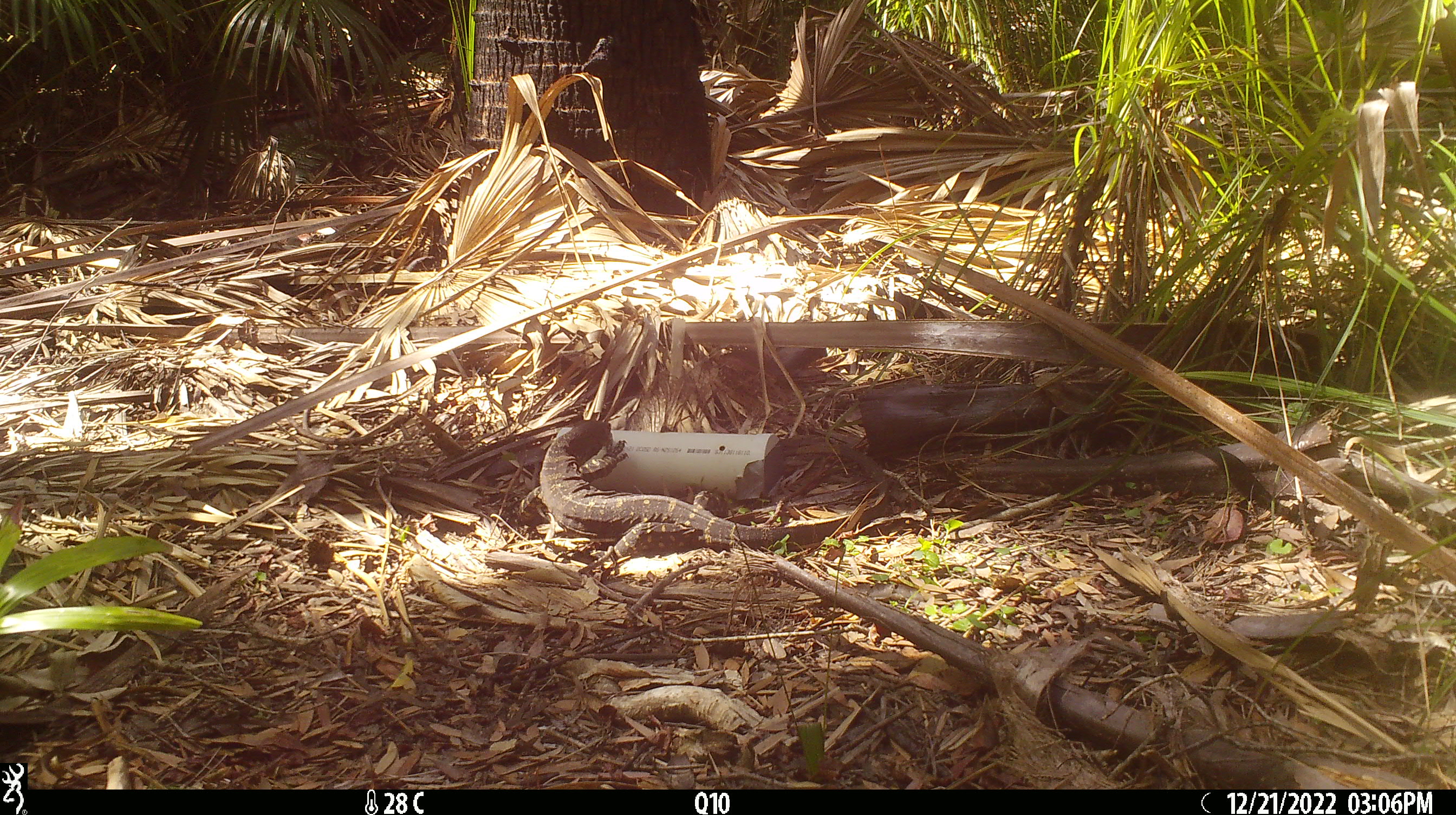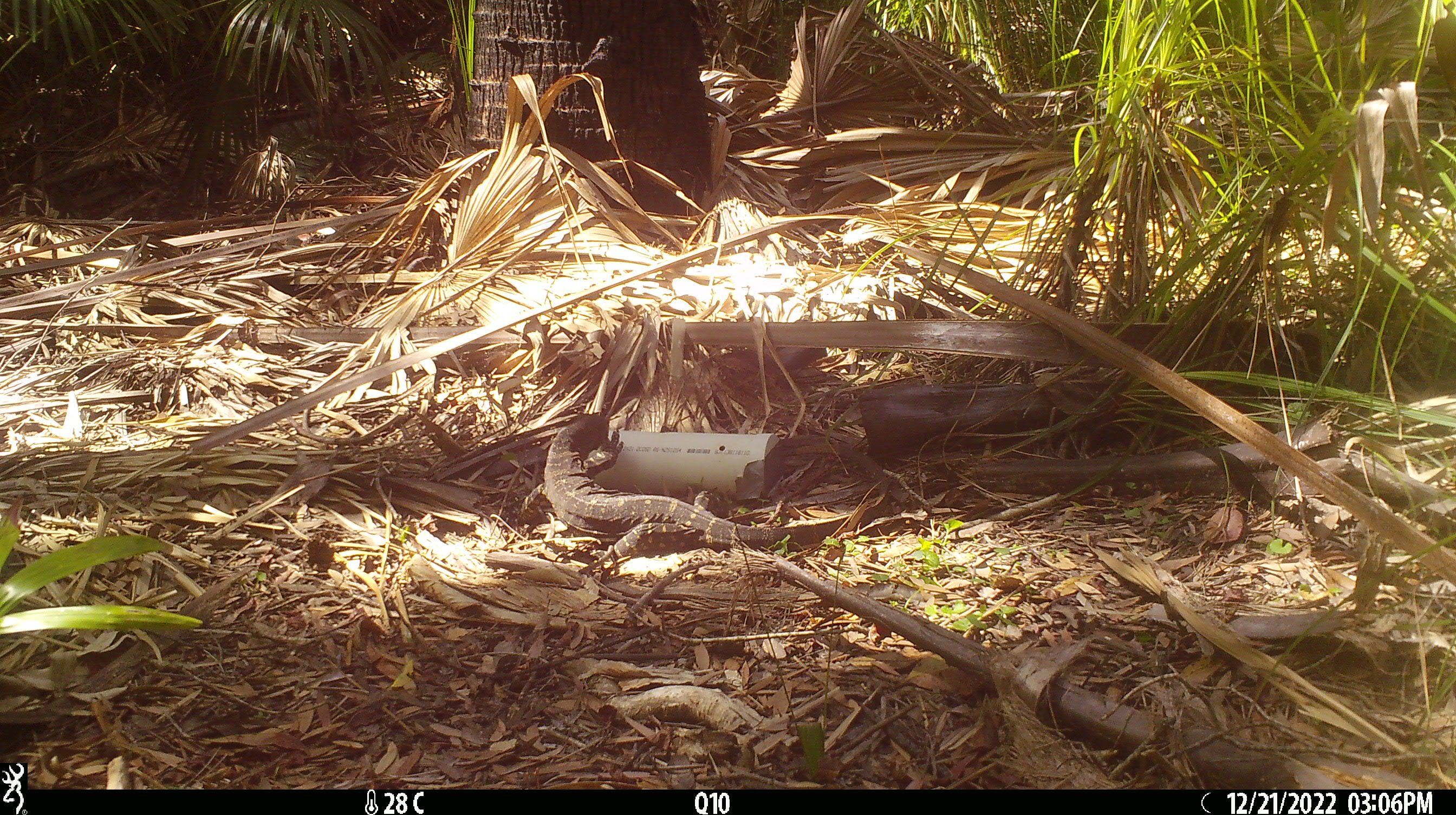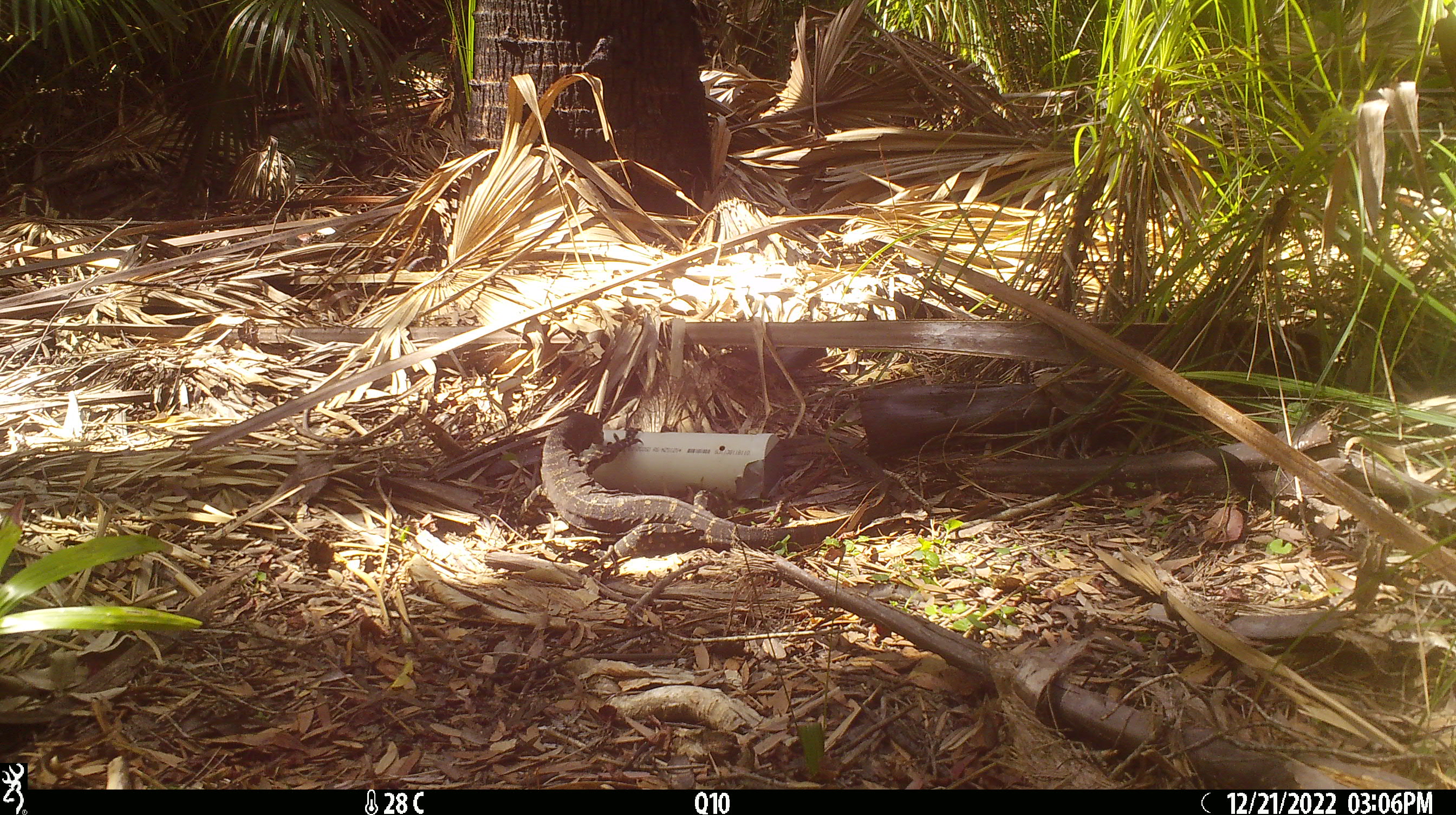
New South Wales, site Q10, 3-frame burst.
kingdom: Animalia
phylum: Chordata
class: Reptilia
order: Squamata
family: Varanidae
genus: Varanus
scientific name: Varanus varius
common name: lace monitor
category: goanna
Goanna (lace monitor) (Varanus varius).